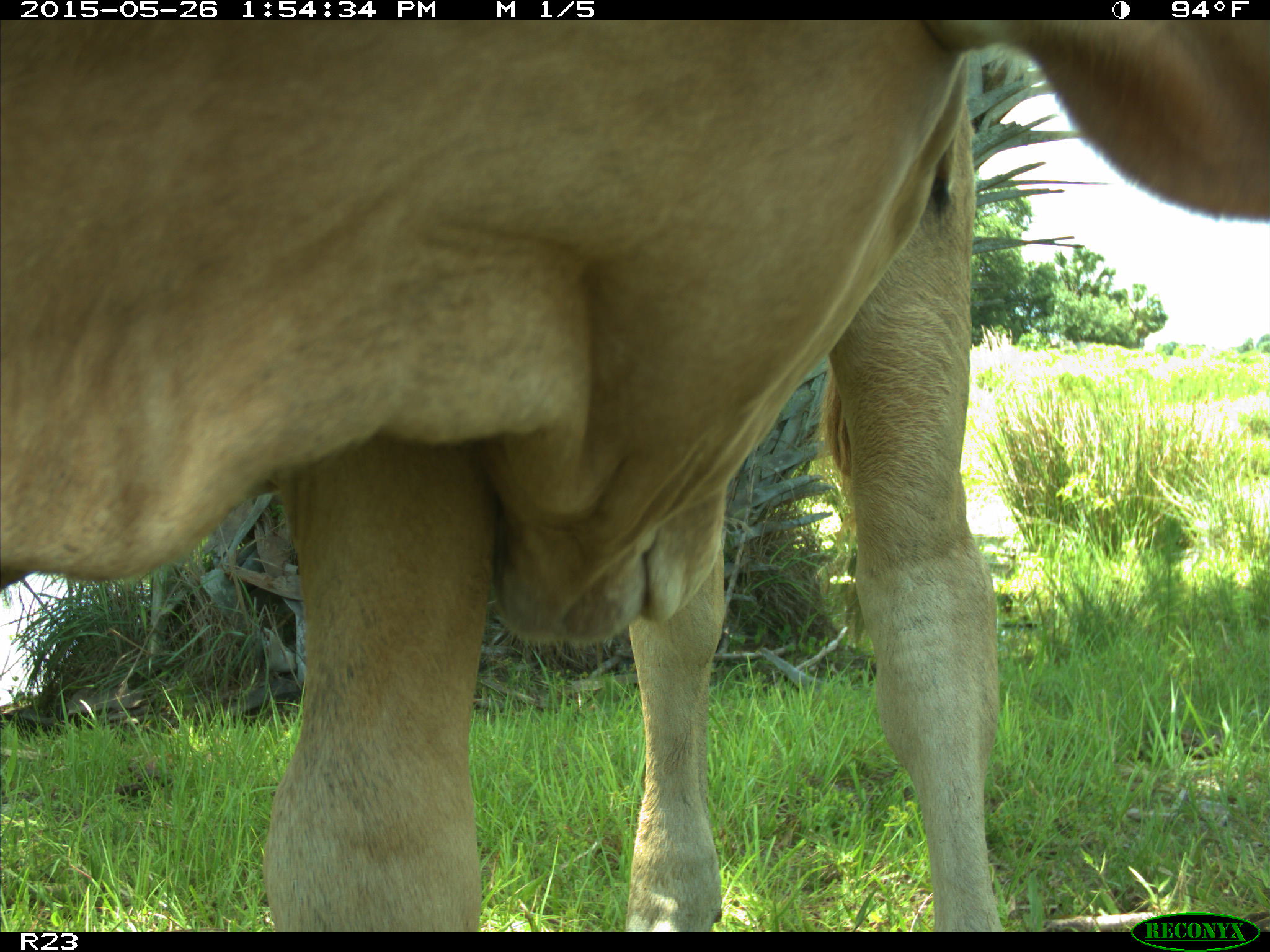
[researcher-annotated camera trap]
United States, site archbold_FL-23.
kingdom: Animalia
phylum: Chordata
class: Mammalia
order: Artiodactyla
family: Bovidae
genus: Bos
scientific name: Bos taurus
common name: domestic cow